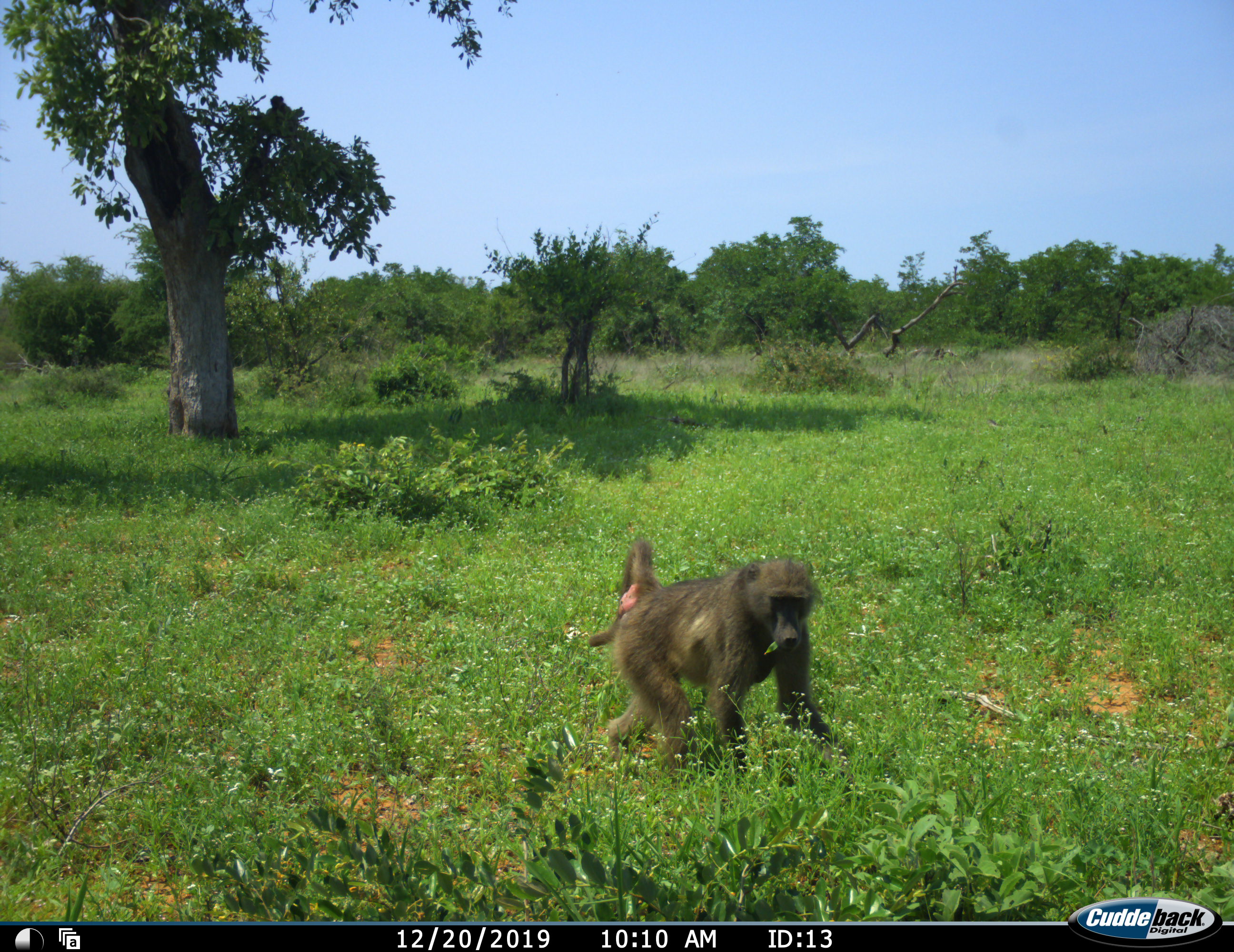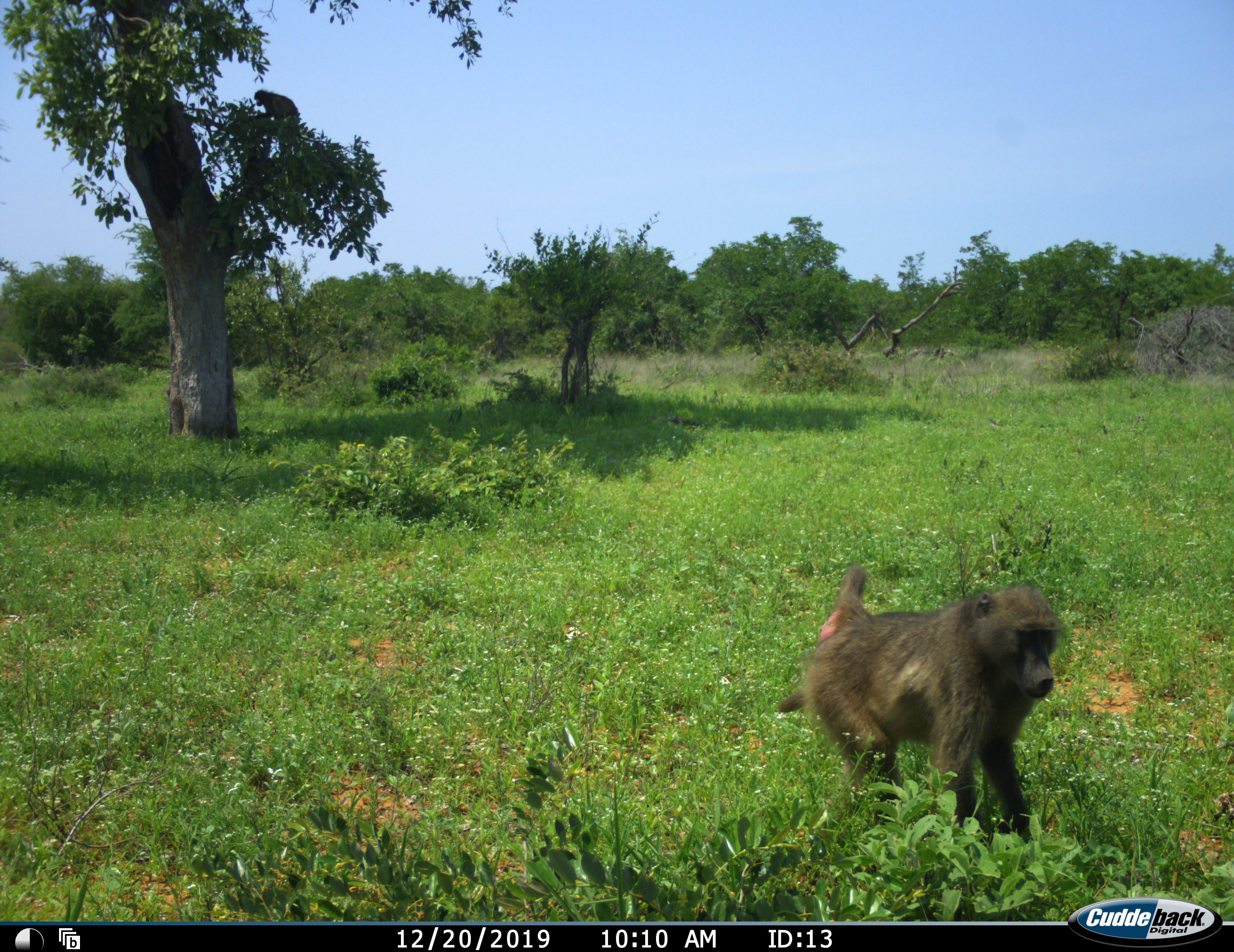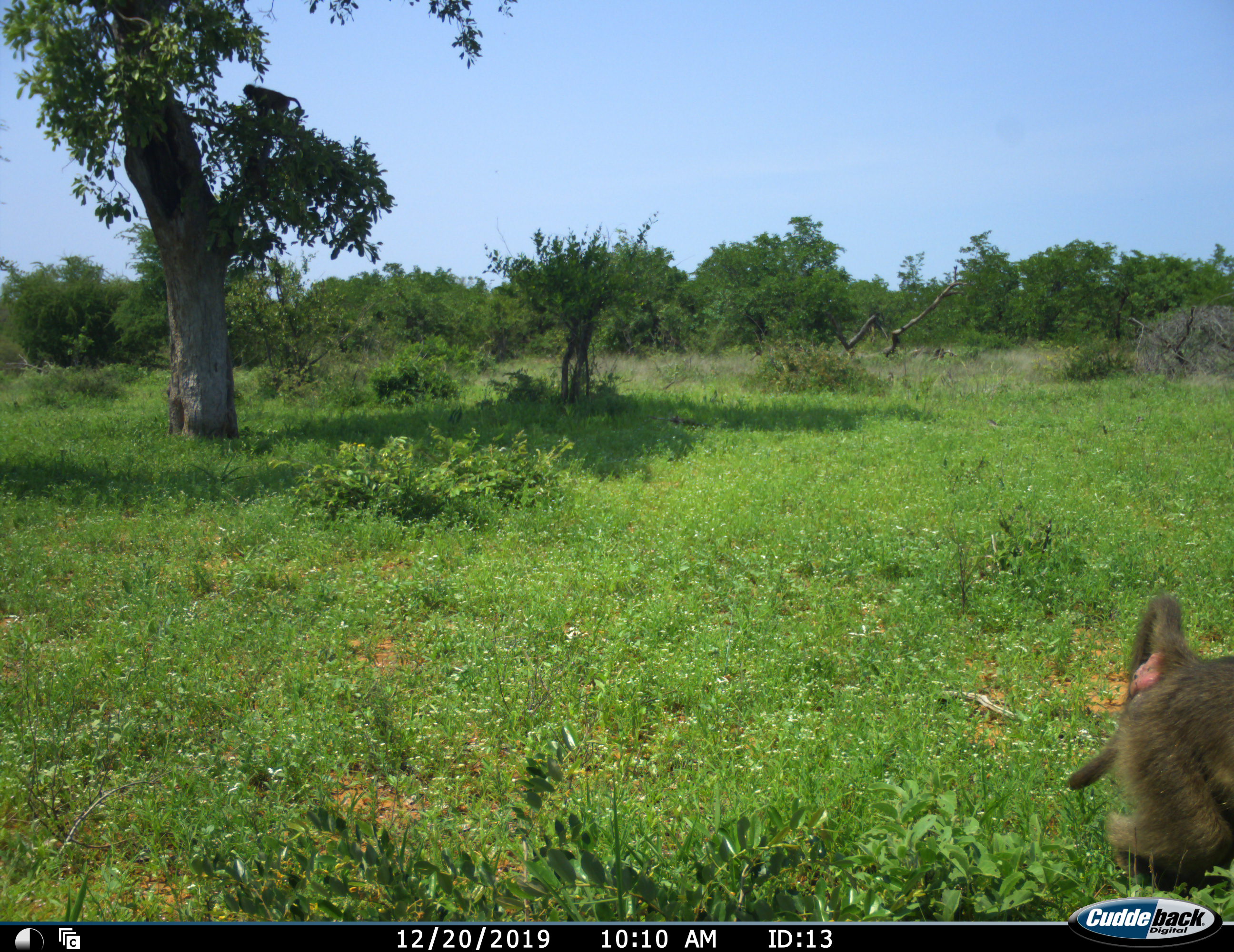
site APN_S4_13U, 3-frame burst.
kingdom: Animalia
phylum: Chordata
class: Mammalia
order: Primates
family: Cercopithecidae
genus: Papio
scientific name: Papio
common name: baboon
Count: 1.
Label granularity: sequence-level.